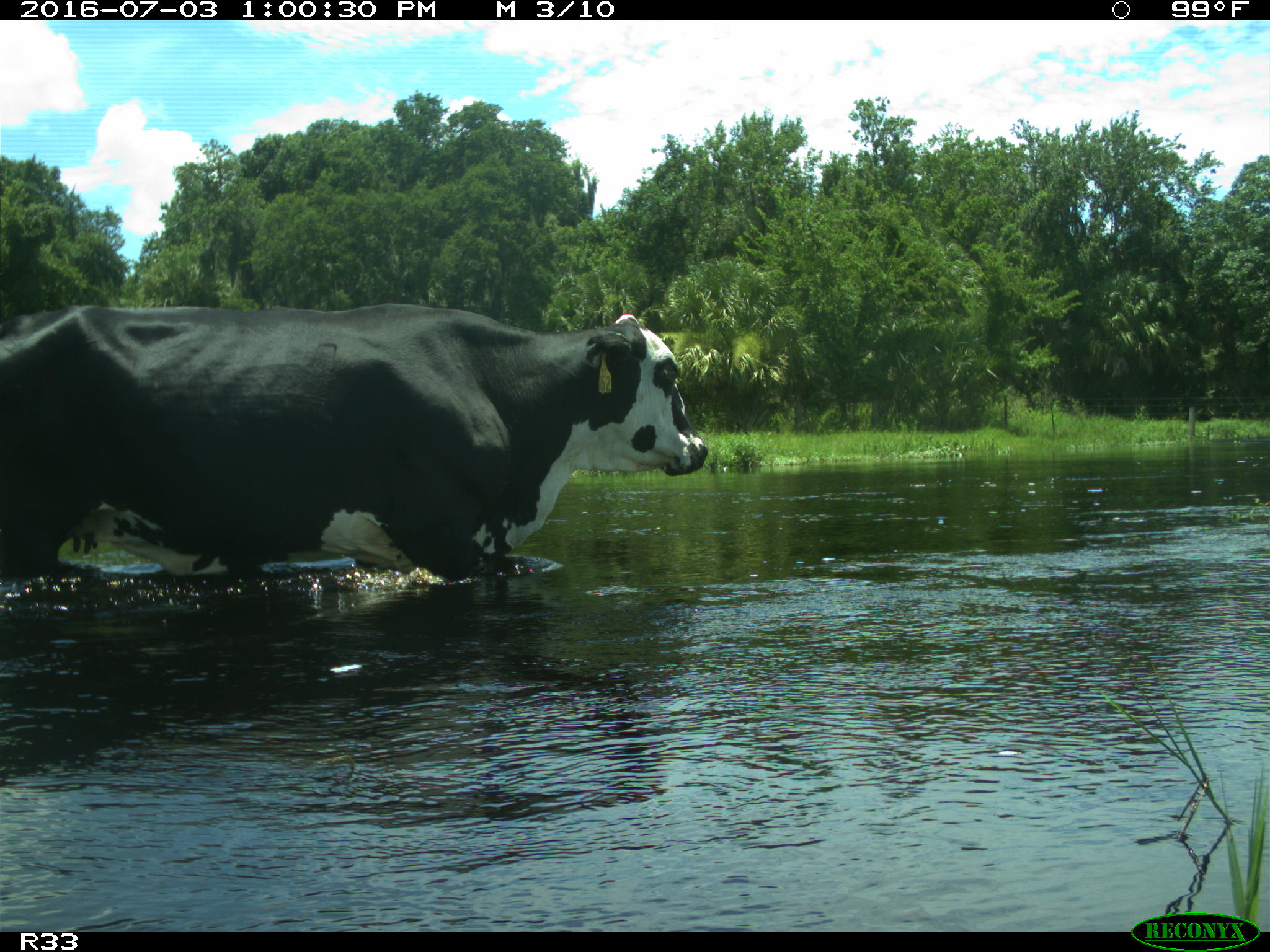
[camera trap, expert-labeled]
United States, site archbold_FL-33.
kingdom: Animalia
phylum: Chordata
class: Mammalia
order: Artiodactyla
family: Bovidae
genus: Bos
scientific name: Bos taurus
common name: domestic cow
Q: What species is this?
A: Bos taurus (domestic cow).